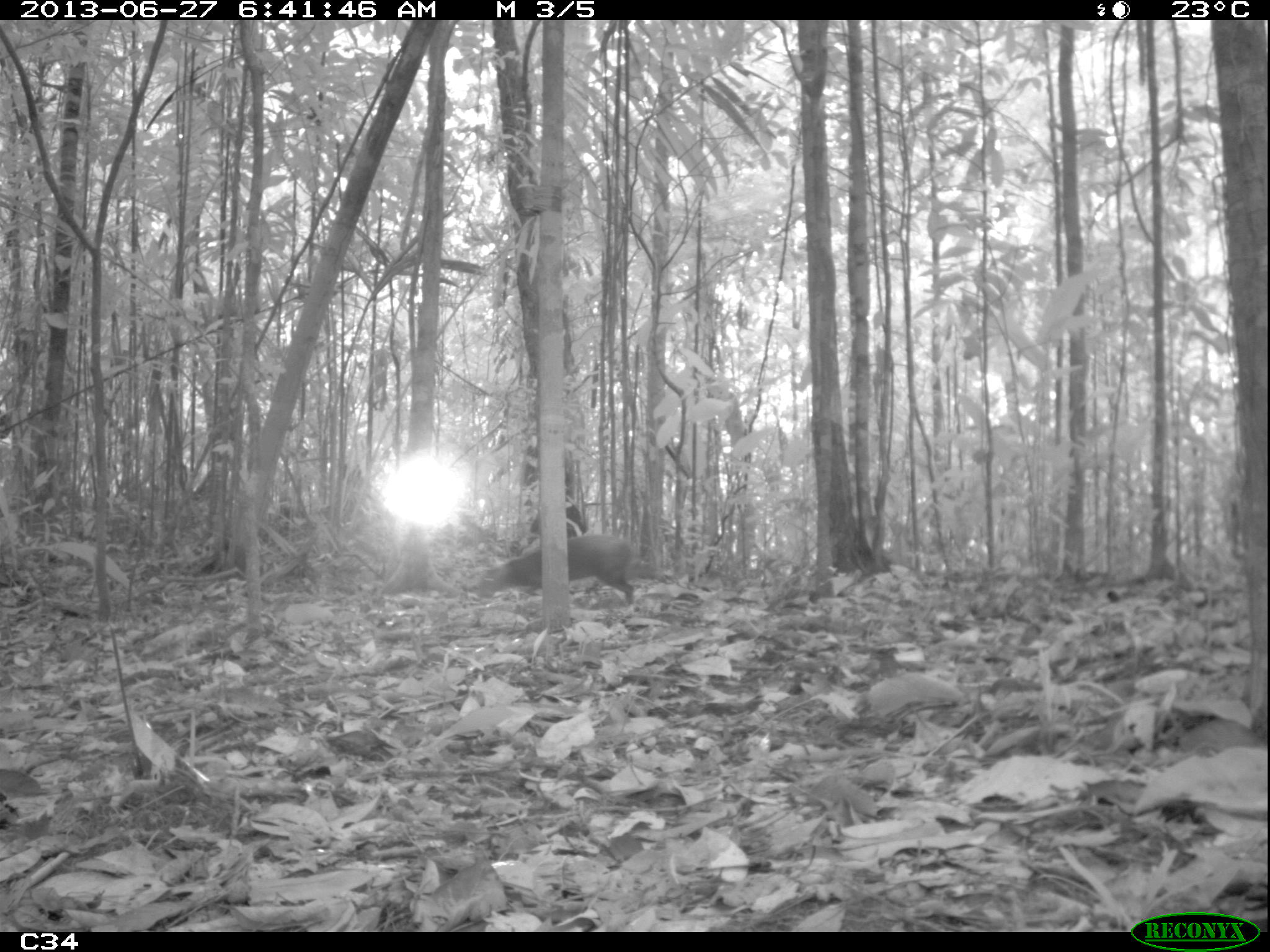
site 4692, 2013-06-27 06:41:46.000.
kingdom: Animalia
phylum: Chordata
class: Mammalia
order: Rodentia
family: Dasyproctidae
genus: Dasyprocta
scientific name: Dasyprocta leporina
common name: red-rumped agouti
Dasyprocta leporina (red-rumped agouti), count 1, age adult.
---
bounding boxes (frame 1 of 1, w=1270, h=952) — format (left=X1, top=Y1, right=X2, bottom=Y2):
dasyprocta leporina: (left=477, top=534, right=639, bottom=615)